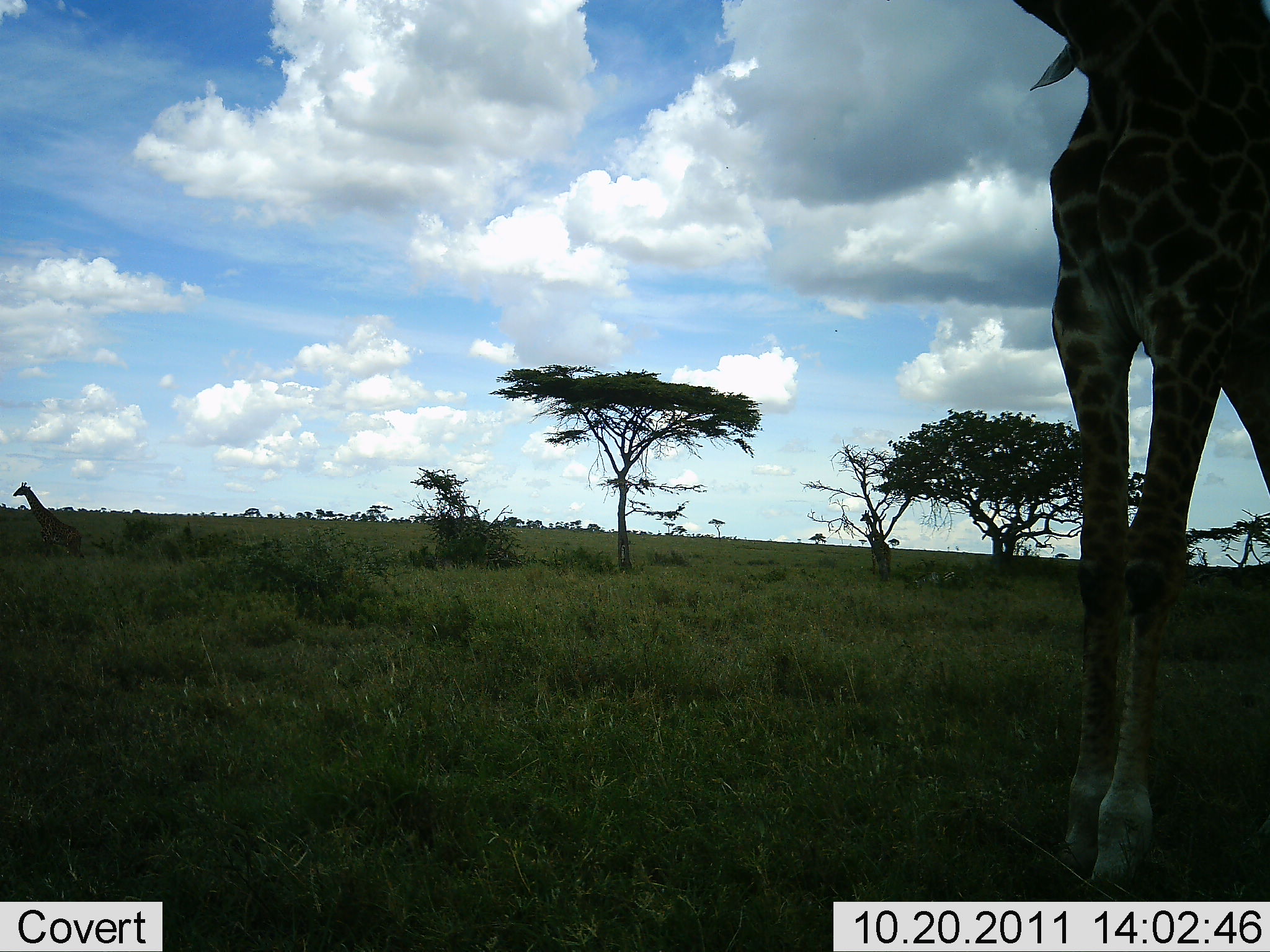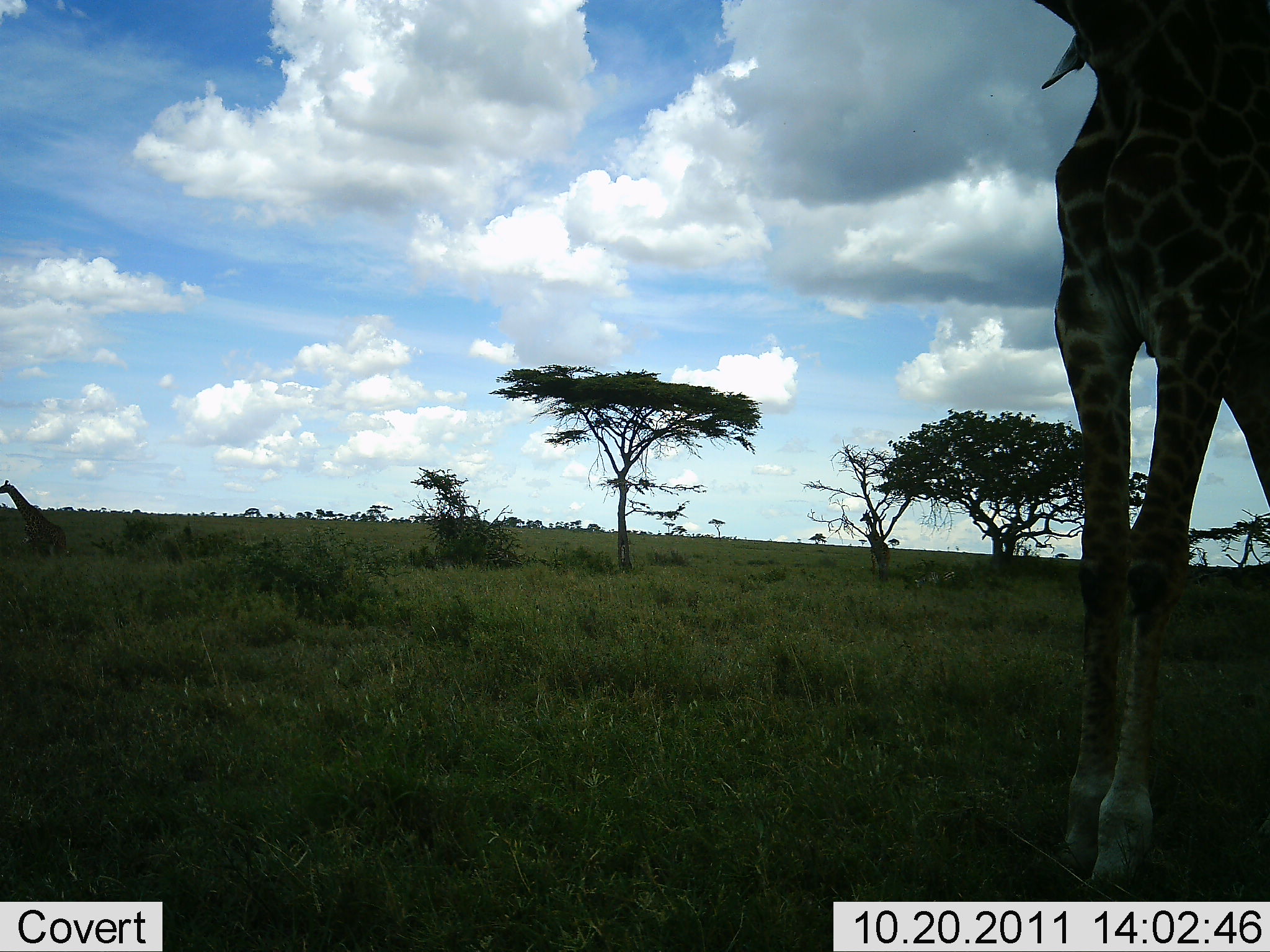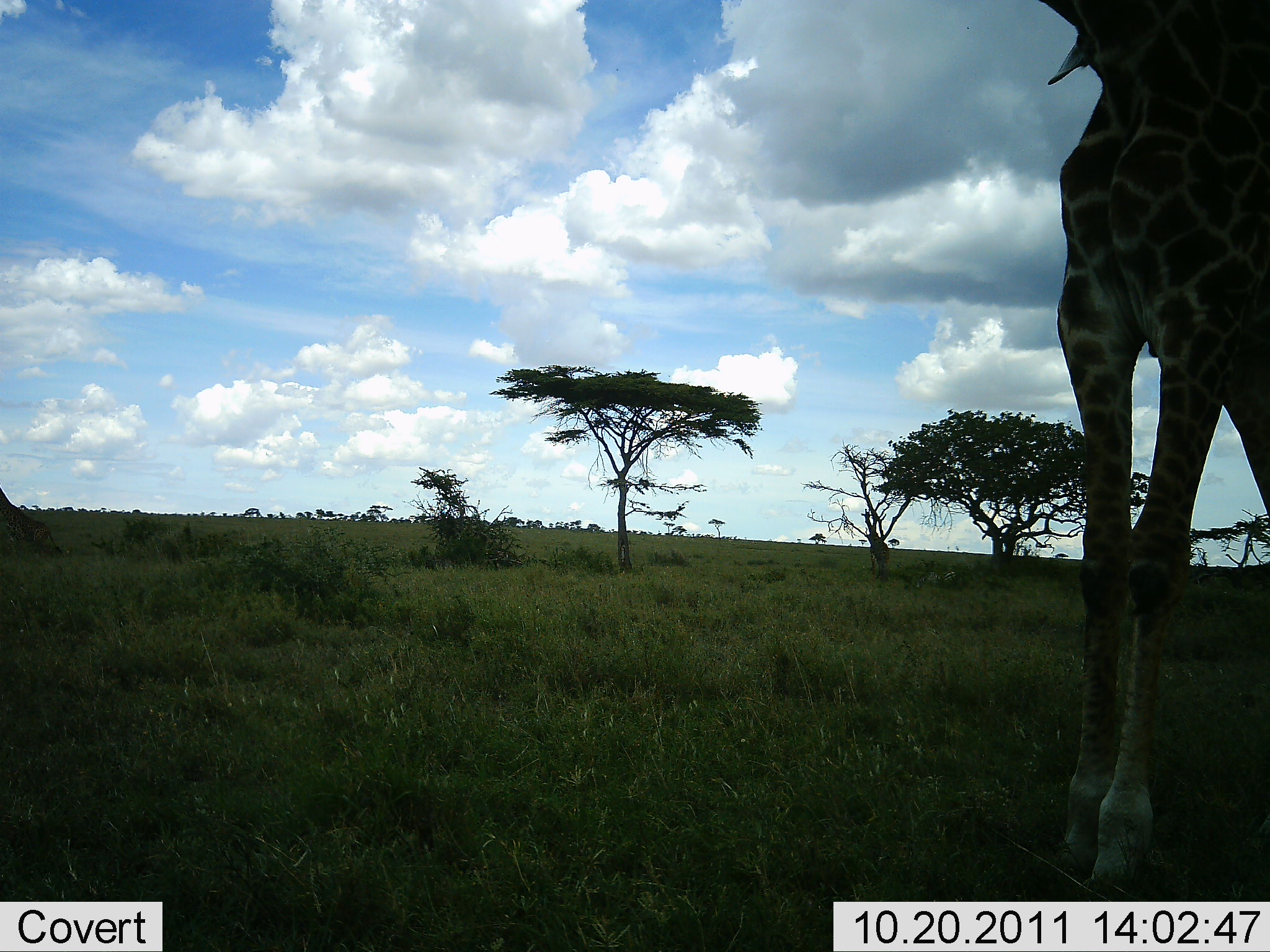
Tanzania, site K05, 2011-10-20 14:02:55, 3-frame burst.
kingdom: Animalia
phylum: Chordata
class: Mammalia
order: Artiodactyla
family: Giraffidae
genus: Giraffa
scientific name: Giraffa camelopardalis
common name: giraffe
Giraffe (Giraffa camelopardalis), count 3. Behavior (volunteer vote fractions): standing 86%, resting 0%, moving 64%, interacting 7%. Young present (vote fraction): 0%. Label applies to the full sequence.